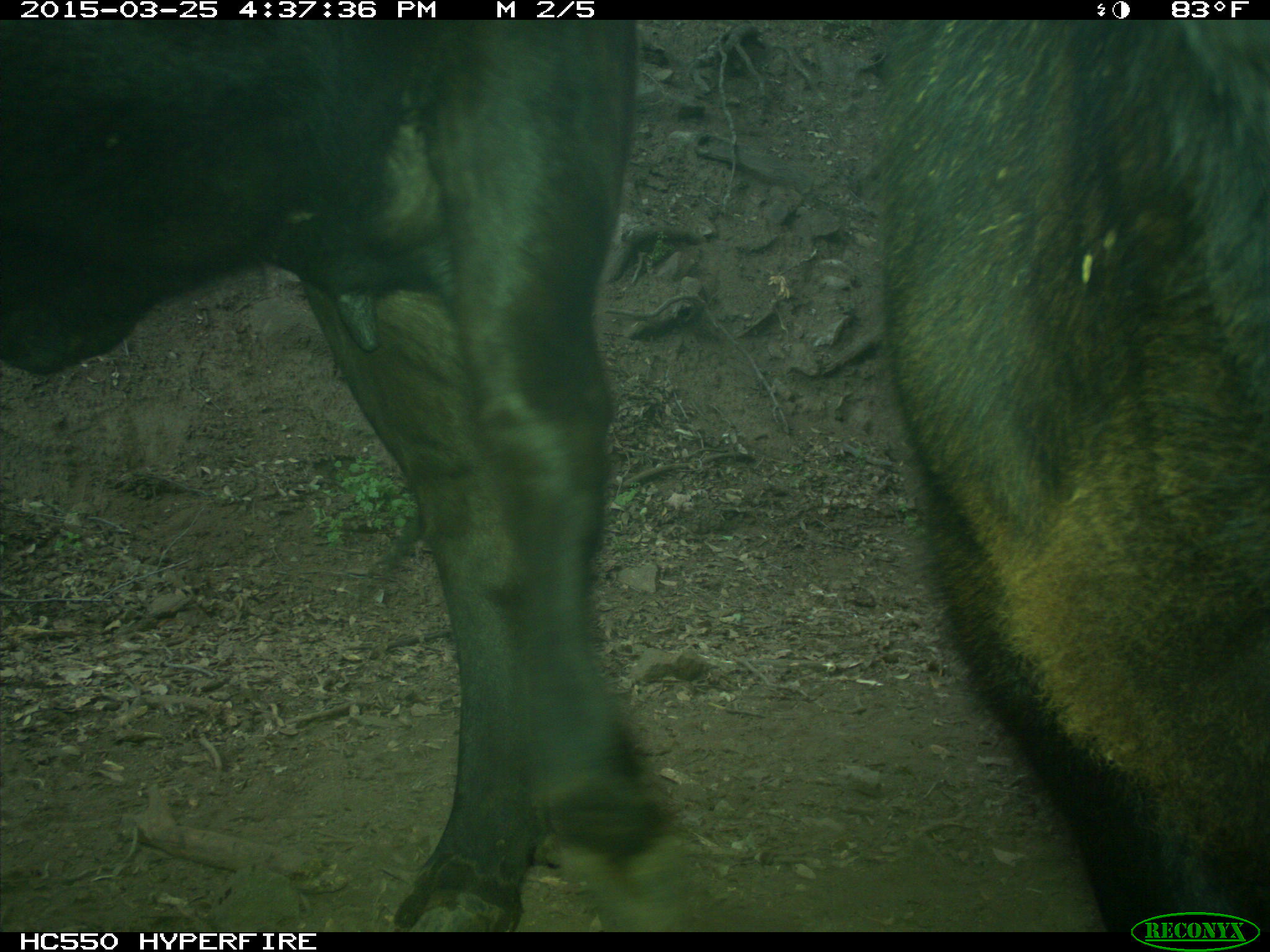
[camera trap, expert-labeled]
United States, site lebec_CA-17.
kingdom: Animalia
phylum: Chordata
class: Mammalia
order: Artiodactyla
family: Bovidae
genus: Bos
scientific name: Bos taurus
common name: domestic cow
Bos taurus (domestic cow).